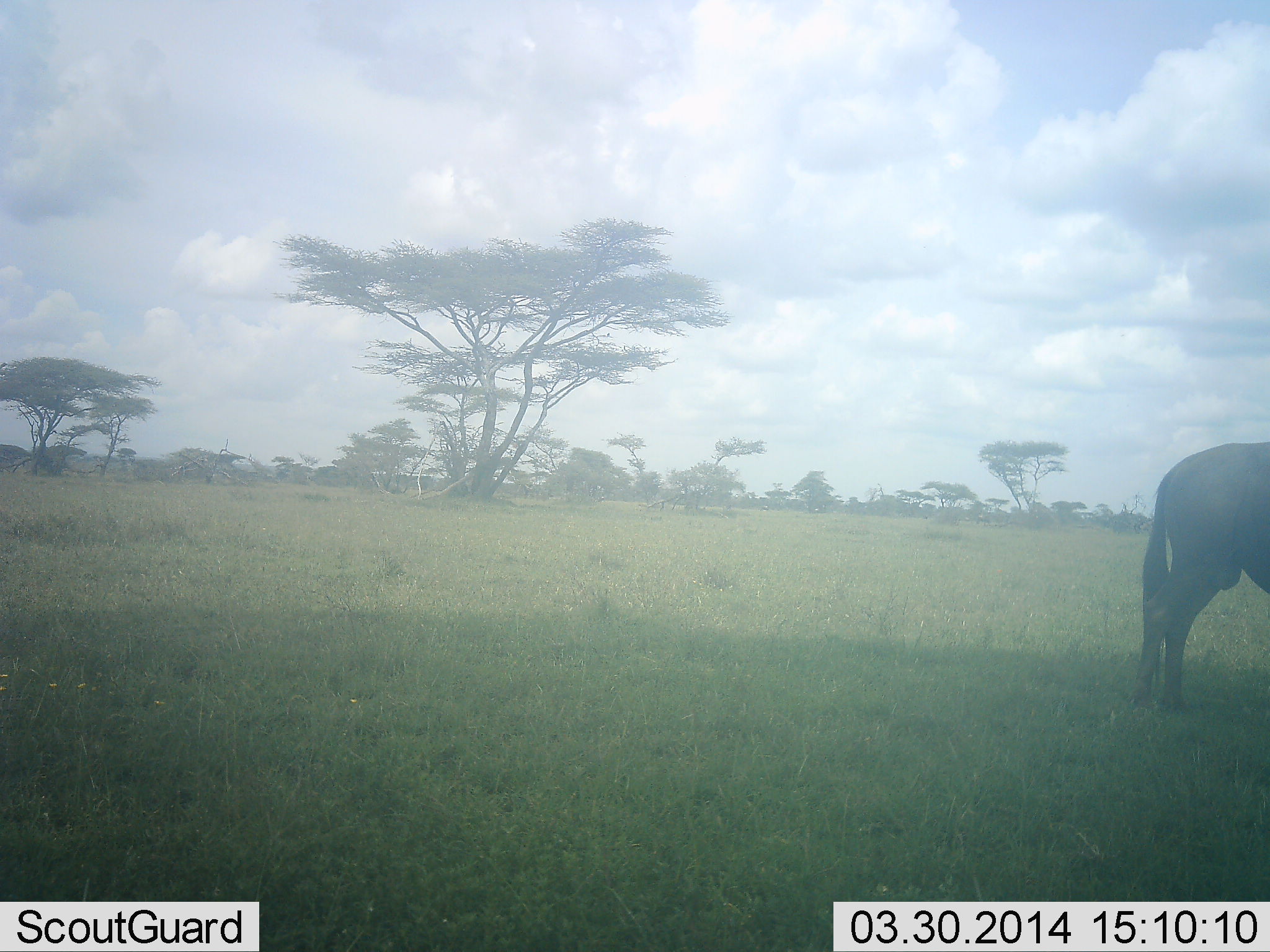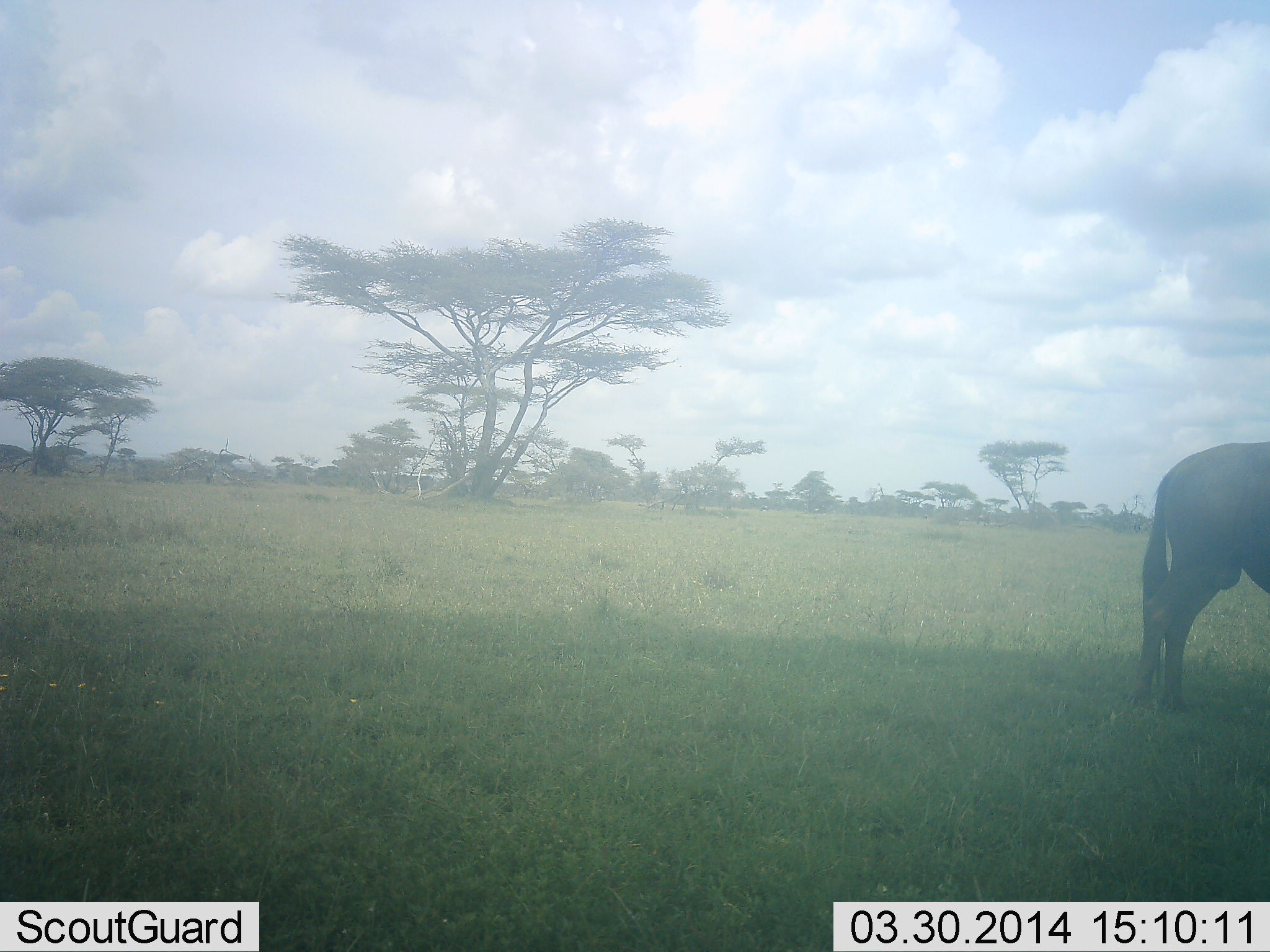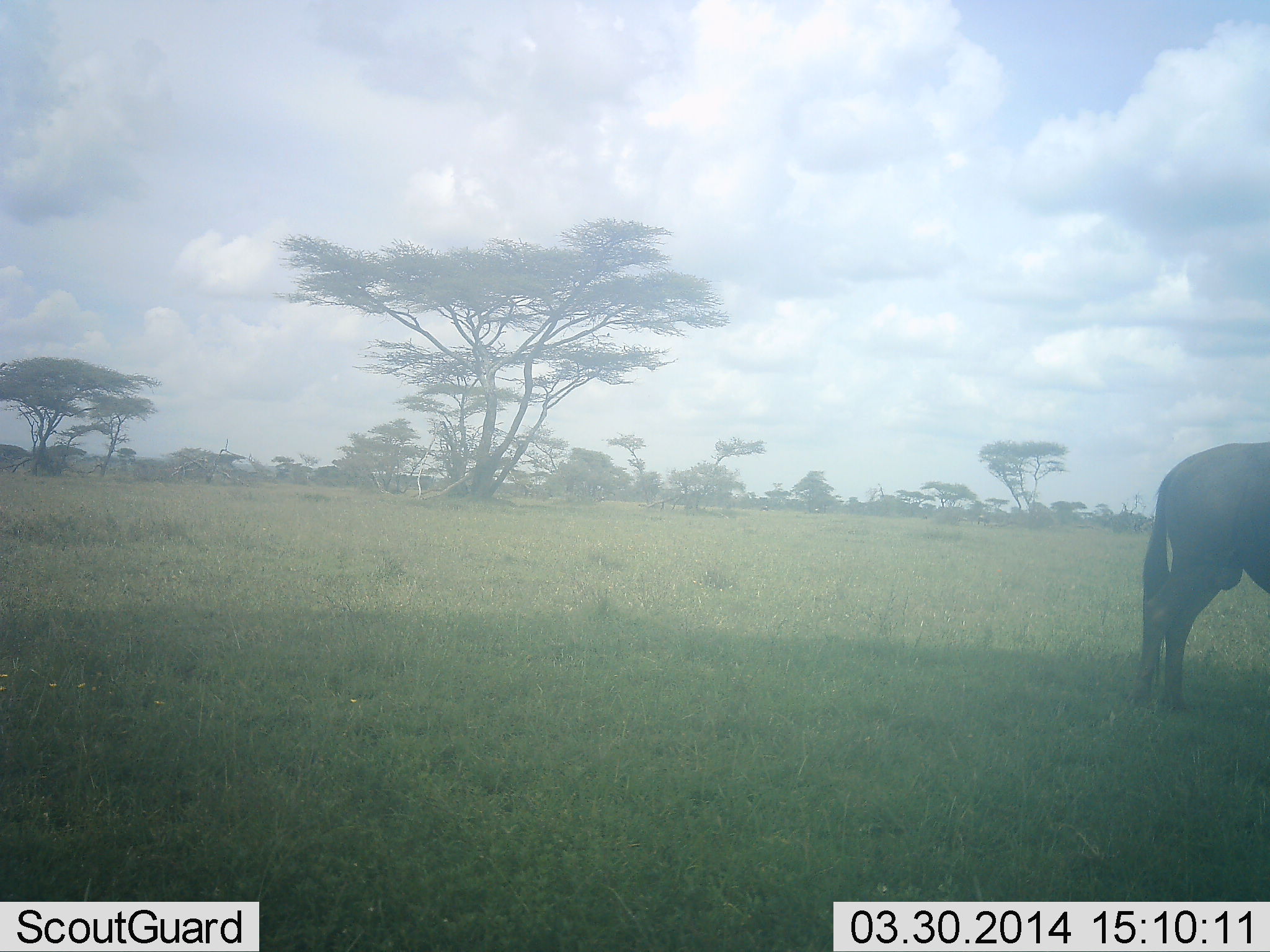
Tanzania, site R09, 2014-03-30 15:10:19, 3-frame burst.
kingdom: Animalia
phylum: Chordata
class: Mammalia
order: Artiodactyla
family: Bovidae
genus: Connochaetes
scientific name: Connochaetes taurinus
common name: blue wildebeest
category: wildebeest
Wildebeest (blue wildebeest) (Connochaetes taurinus), count 1. Behavior (volunteer vote fractions): standing 90%, resting 0%, moving 0%, interacting 0%. Young present (vote fraction): 0%. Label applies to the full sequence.